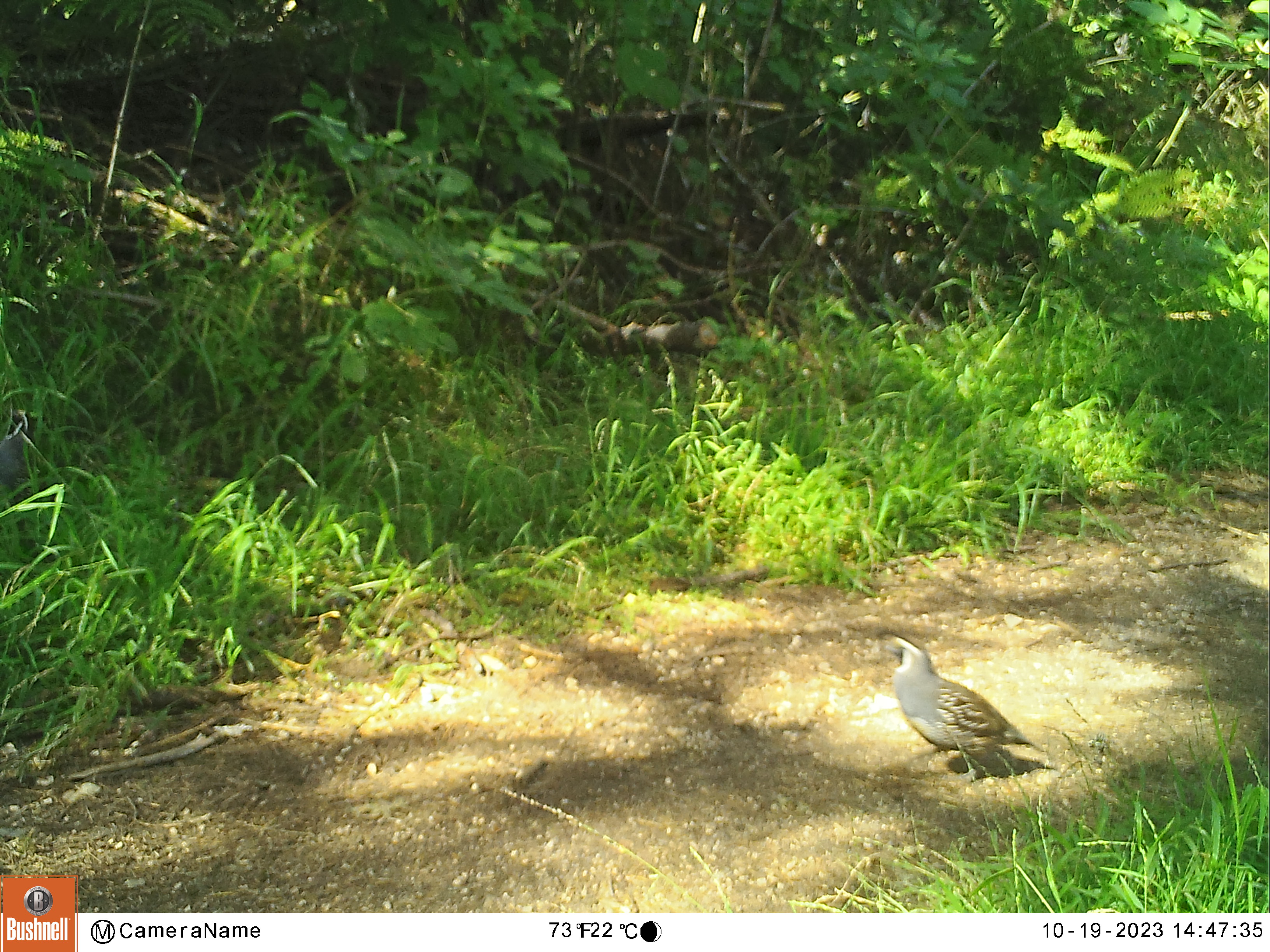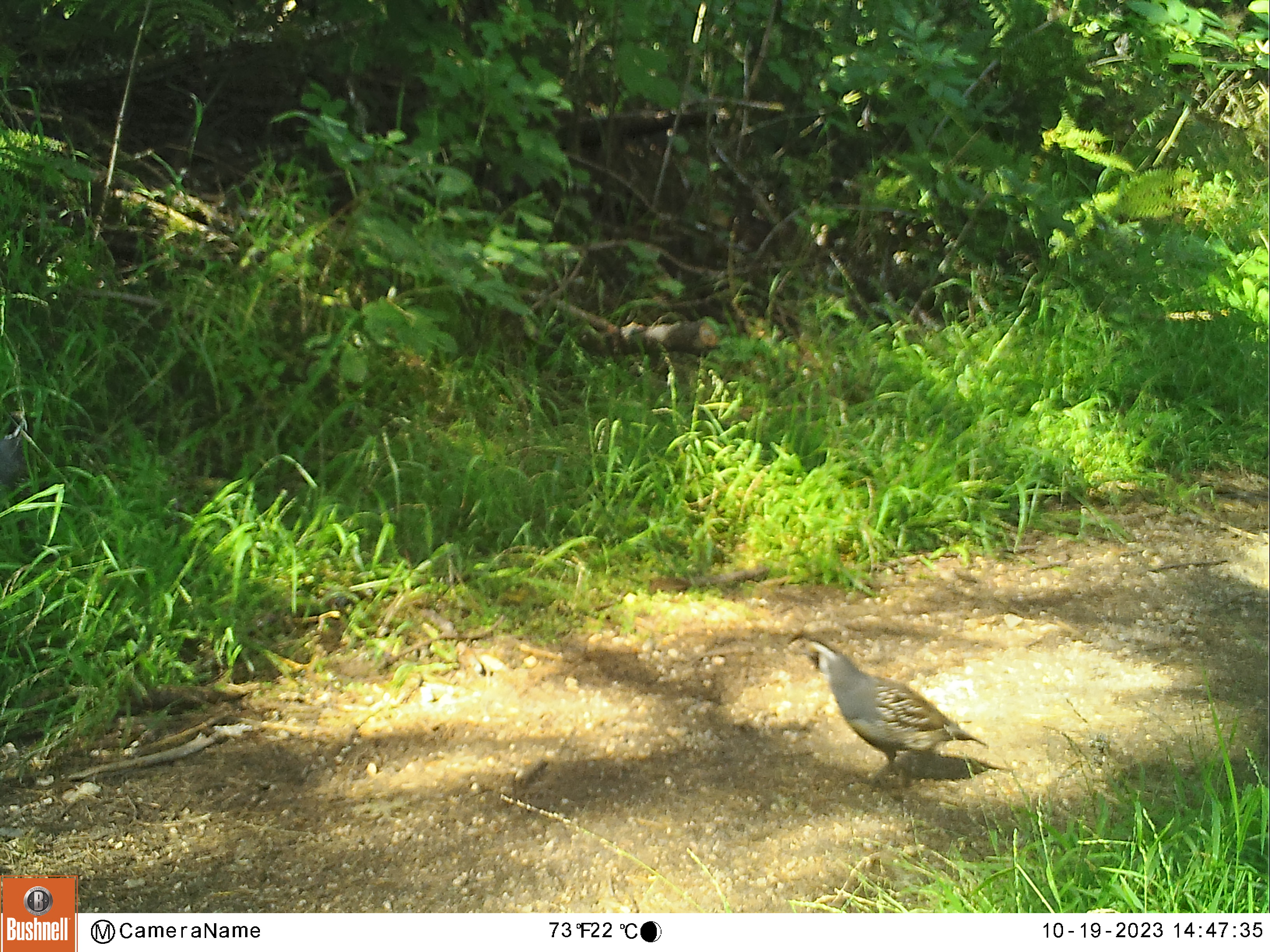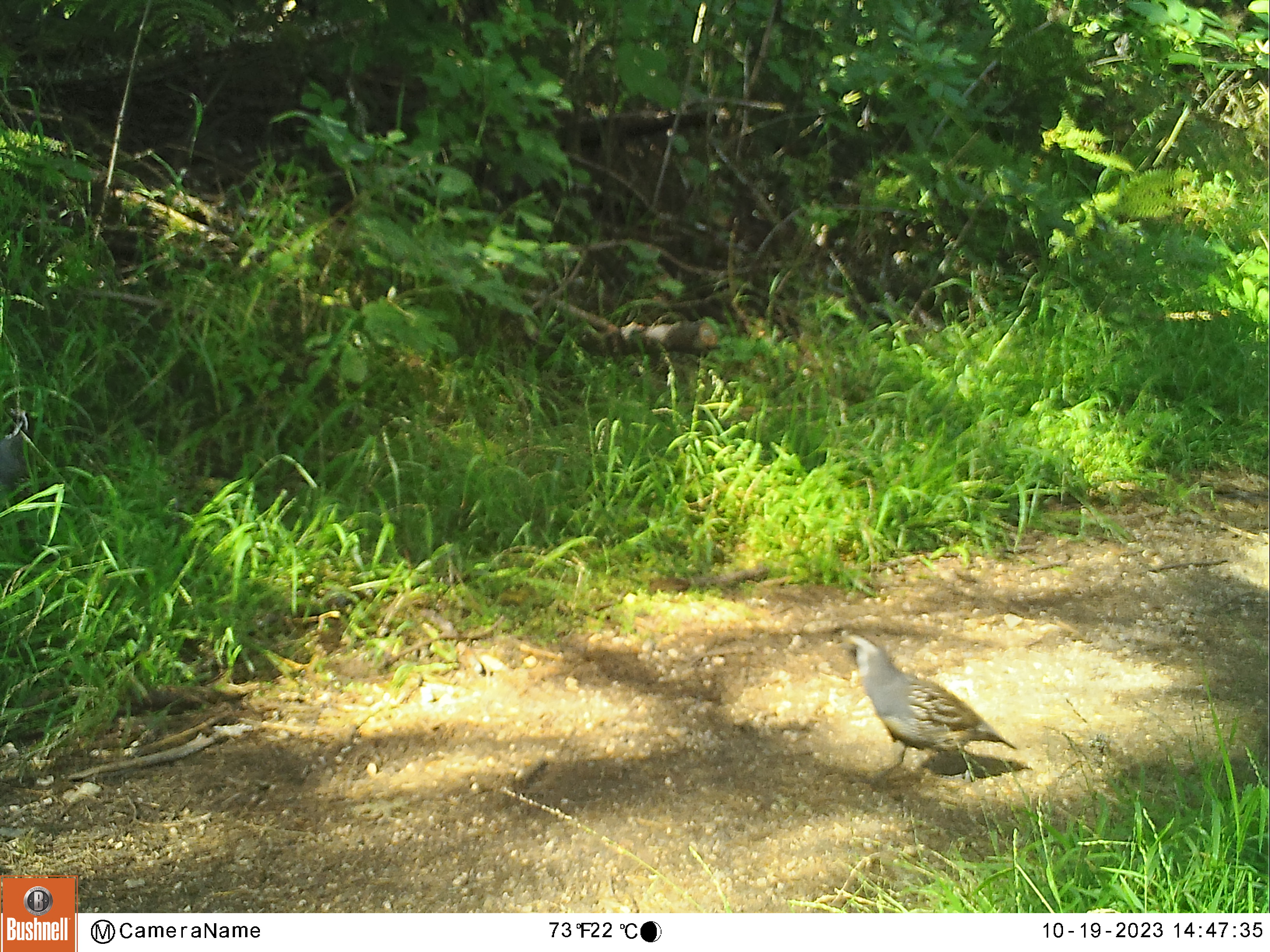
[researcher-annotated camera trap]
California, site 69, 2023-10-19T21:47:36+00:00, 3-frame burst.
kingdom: Animalia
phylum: Chordata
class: Aves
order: Galliformes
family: Odontophoridae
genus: Callipepla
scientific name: Callipepla californica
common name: california quail